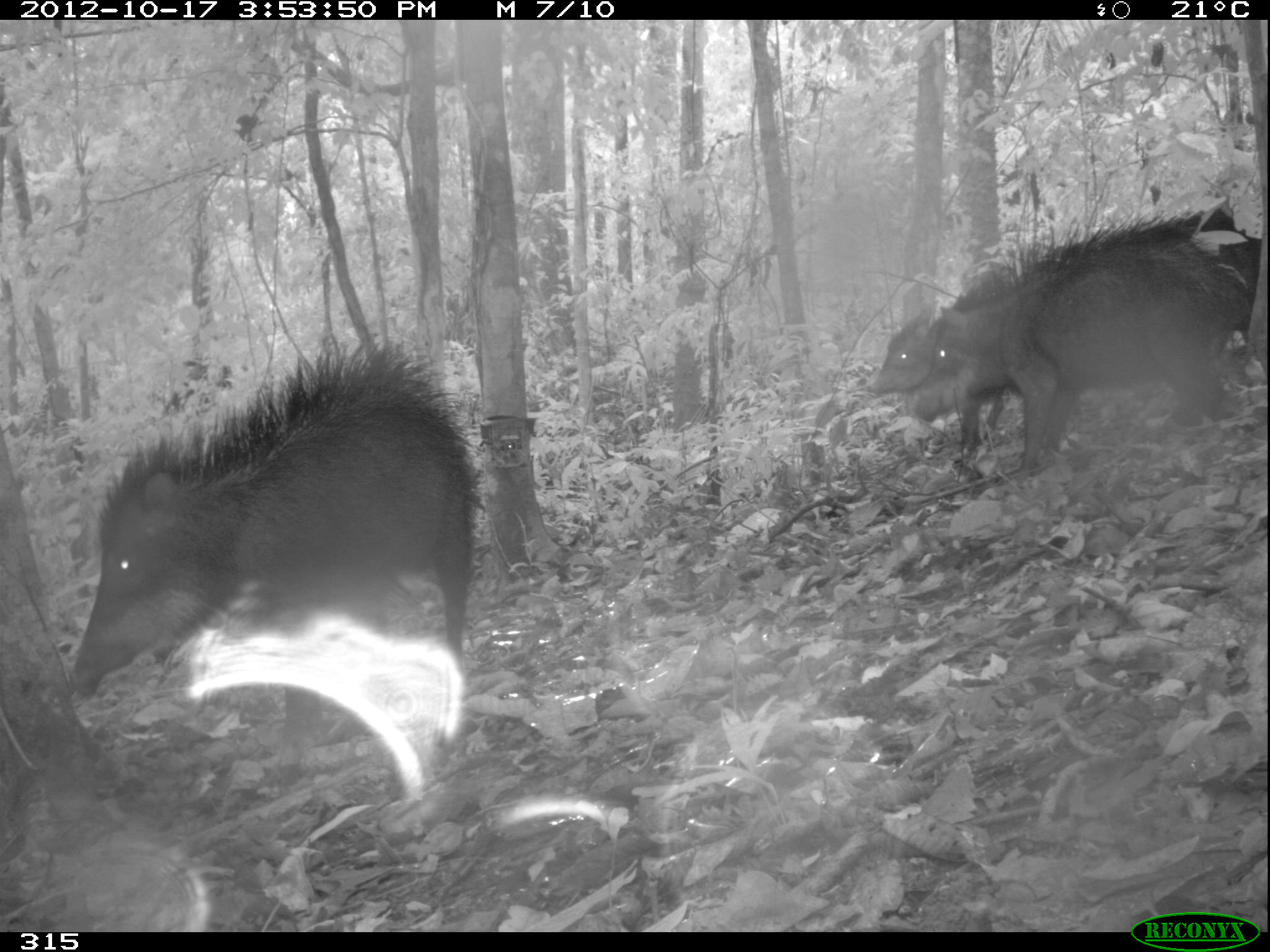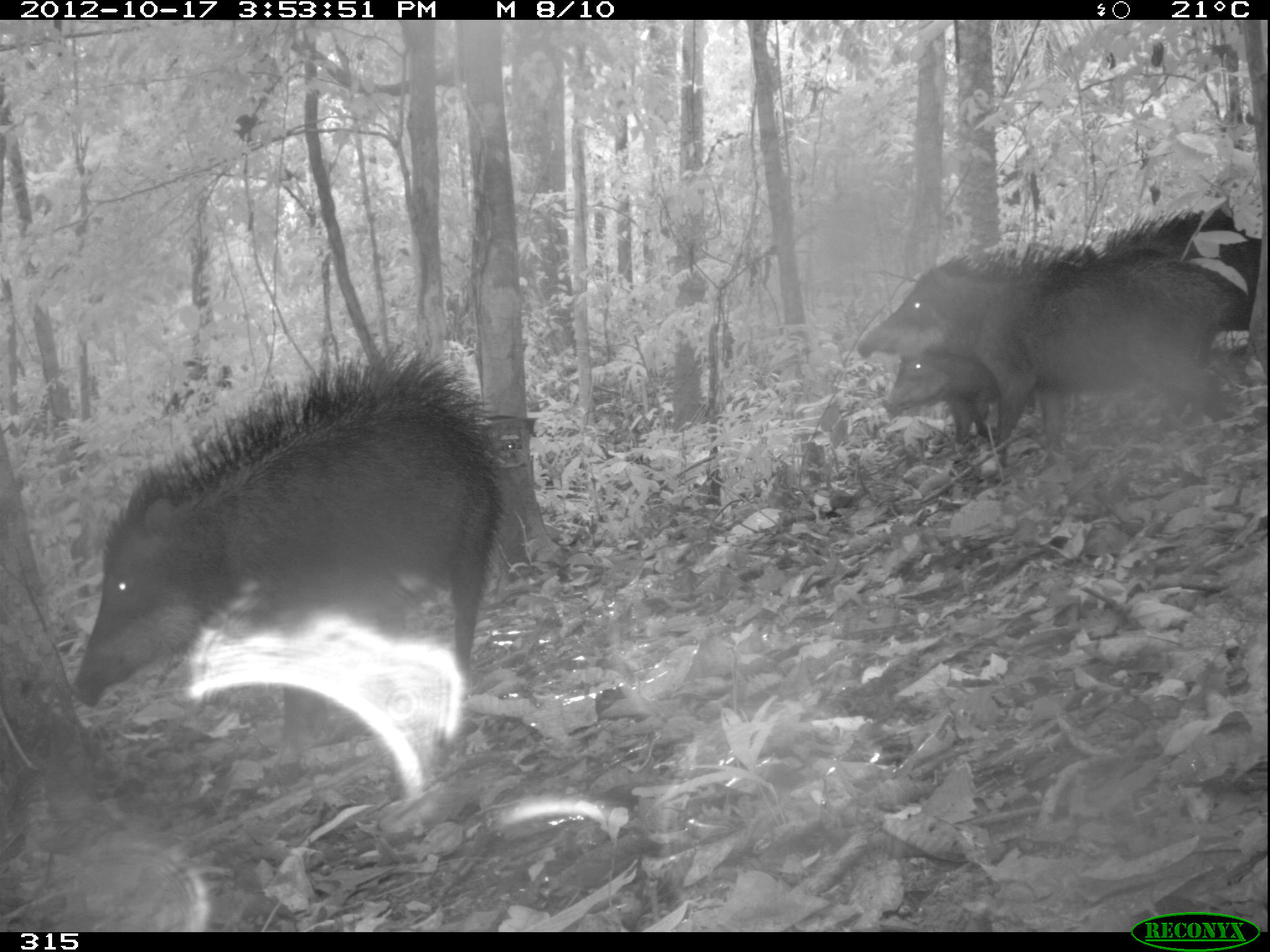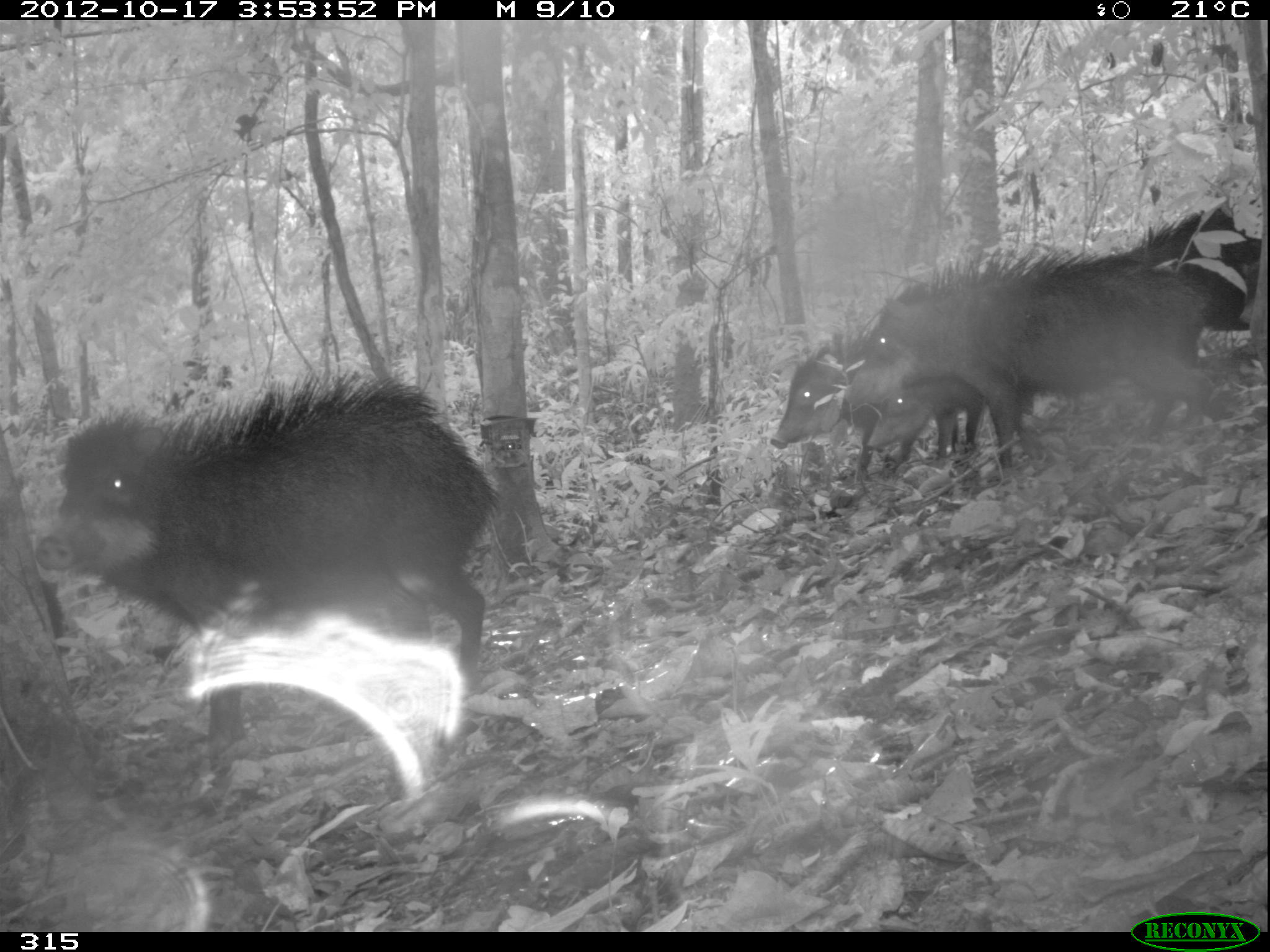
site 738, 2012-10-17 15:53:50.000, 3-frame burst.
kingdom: Animalia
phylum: Chordata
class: Mammalia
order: Artiodactyla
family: Tayassuidae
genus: Tayassu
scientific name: Tayassu pecari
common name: white-lipped peccary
Tayassu pecari (white-lipped peccary).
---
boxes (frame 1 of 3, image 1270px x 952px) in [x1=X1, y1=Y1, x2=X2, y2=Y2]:
tayassu pecari: [x1=65, y1=340, x2=488, y2=740]; [x1=907, y1=211, x2=1249, y2=476]; [x1=864, y1=309, x2=1012, y2=430]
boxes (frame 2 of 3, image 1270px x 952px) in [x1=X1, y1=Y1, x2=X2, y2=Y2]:
tayassu pecari: [x1=69, y1=343, x2=518, y2=760]; [x1=856, y1=244, x2=1243, y2=448]; [x1=1098, y1=208, x2=1270, y2=397]; [x1=879, y1=351, x2=1039, y2=437]